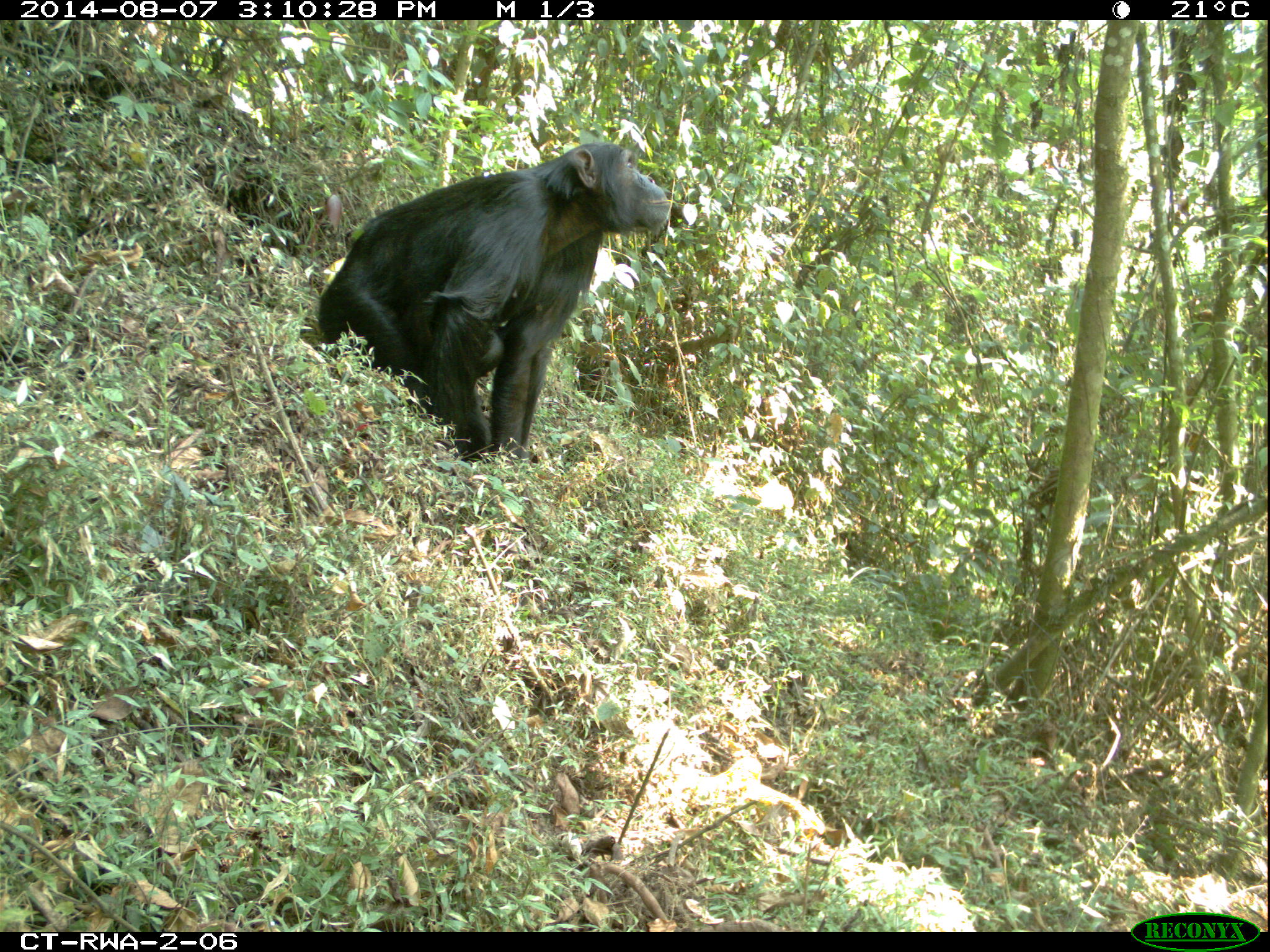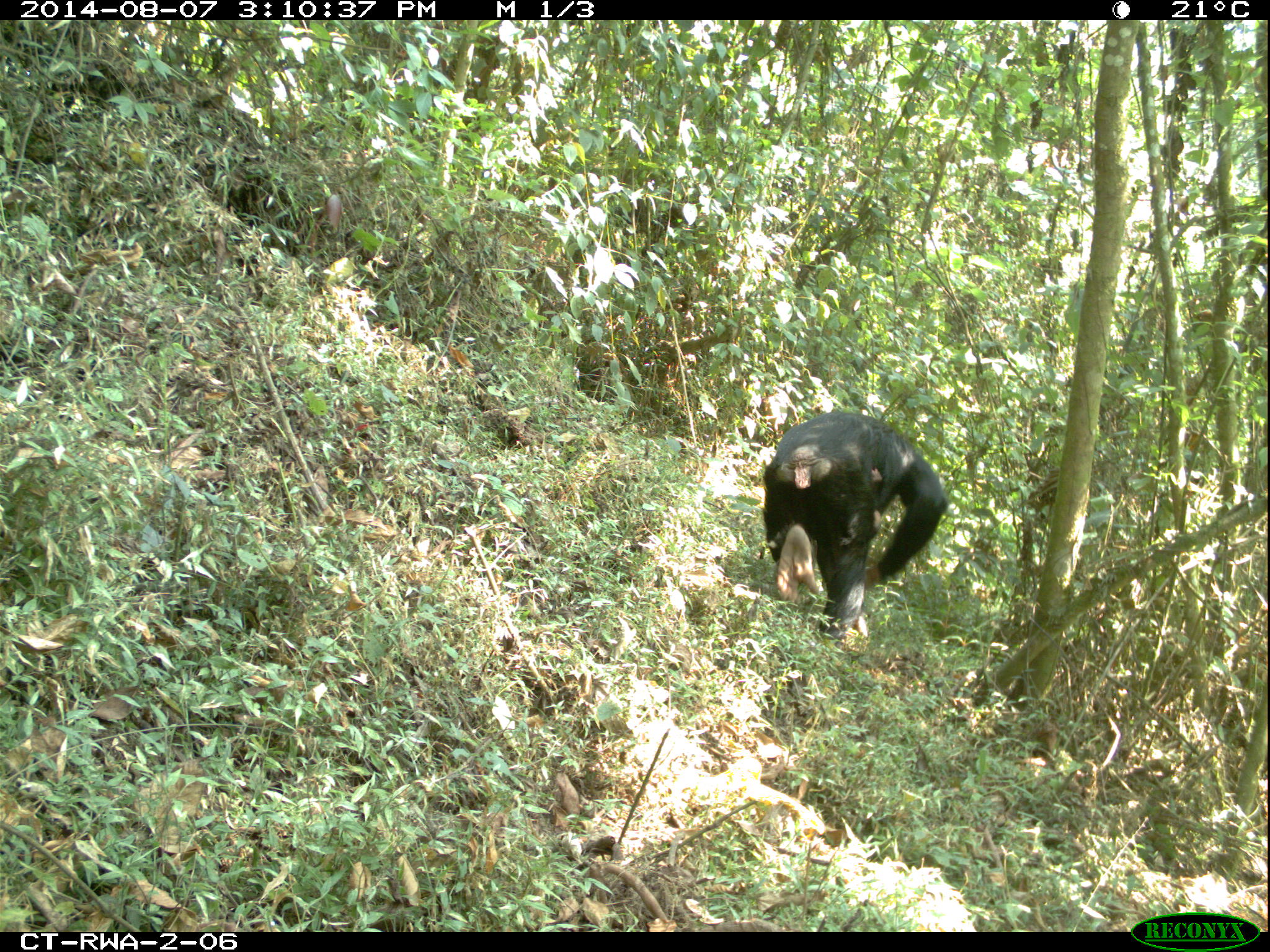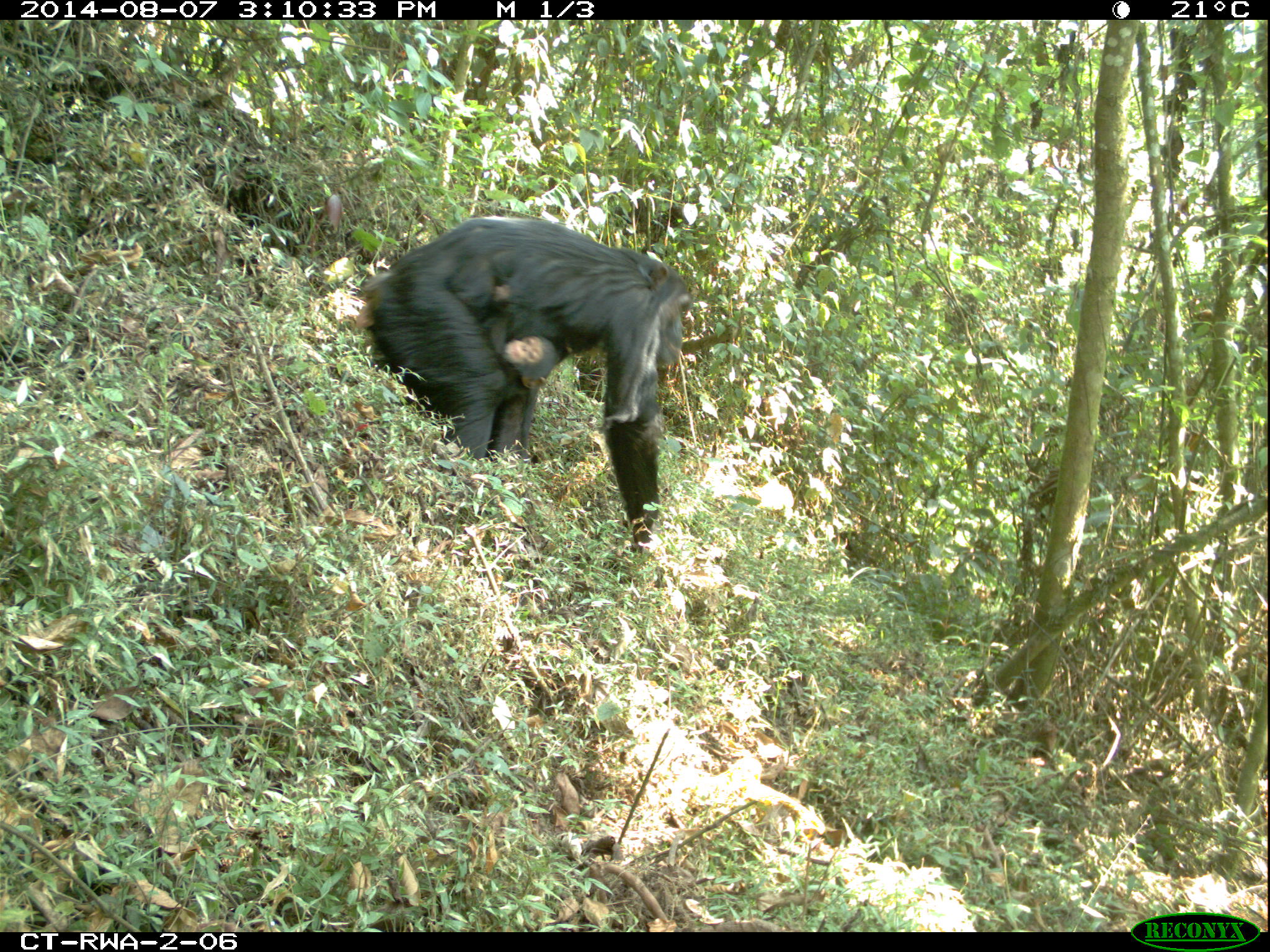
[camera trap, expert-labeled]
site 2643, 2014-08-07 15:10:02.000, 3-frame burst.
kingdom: Animalia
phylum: Chordata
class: Mammalia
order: Primates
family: Hominidae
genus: Pan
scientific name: Pan troglodytes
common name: chimpanzee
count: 3